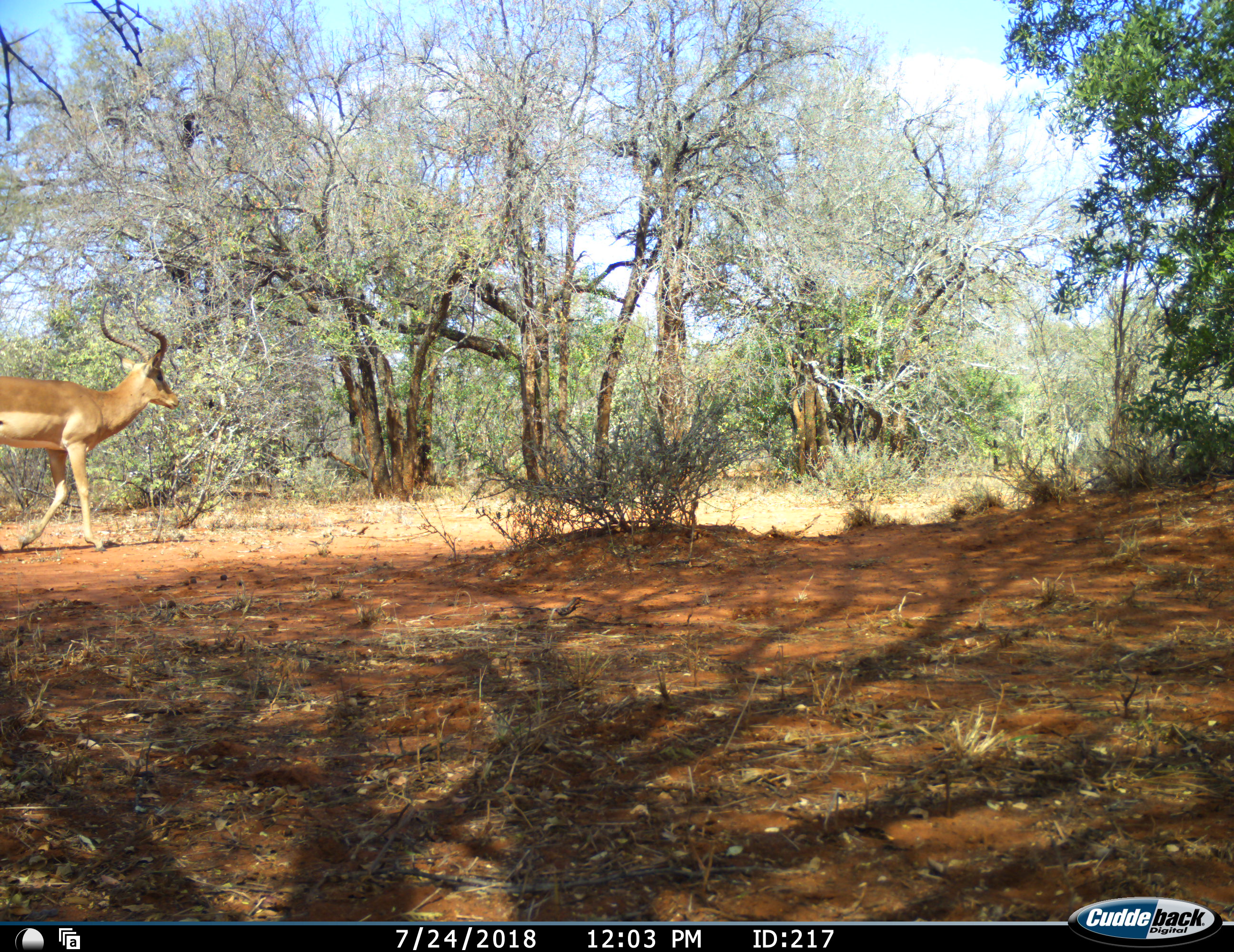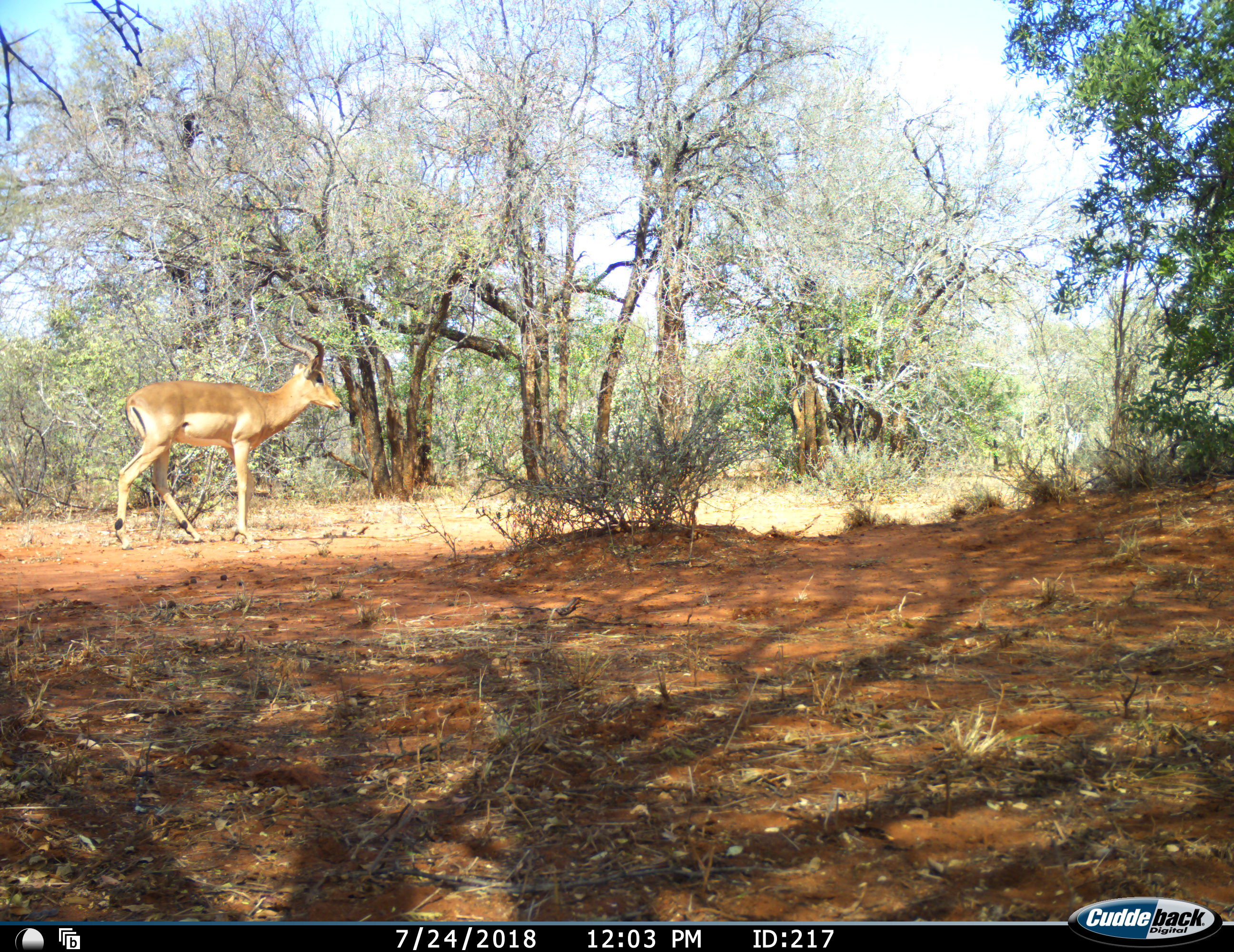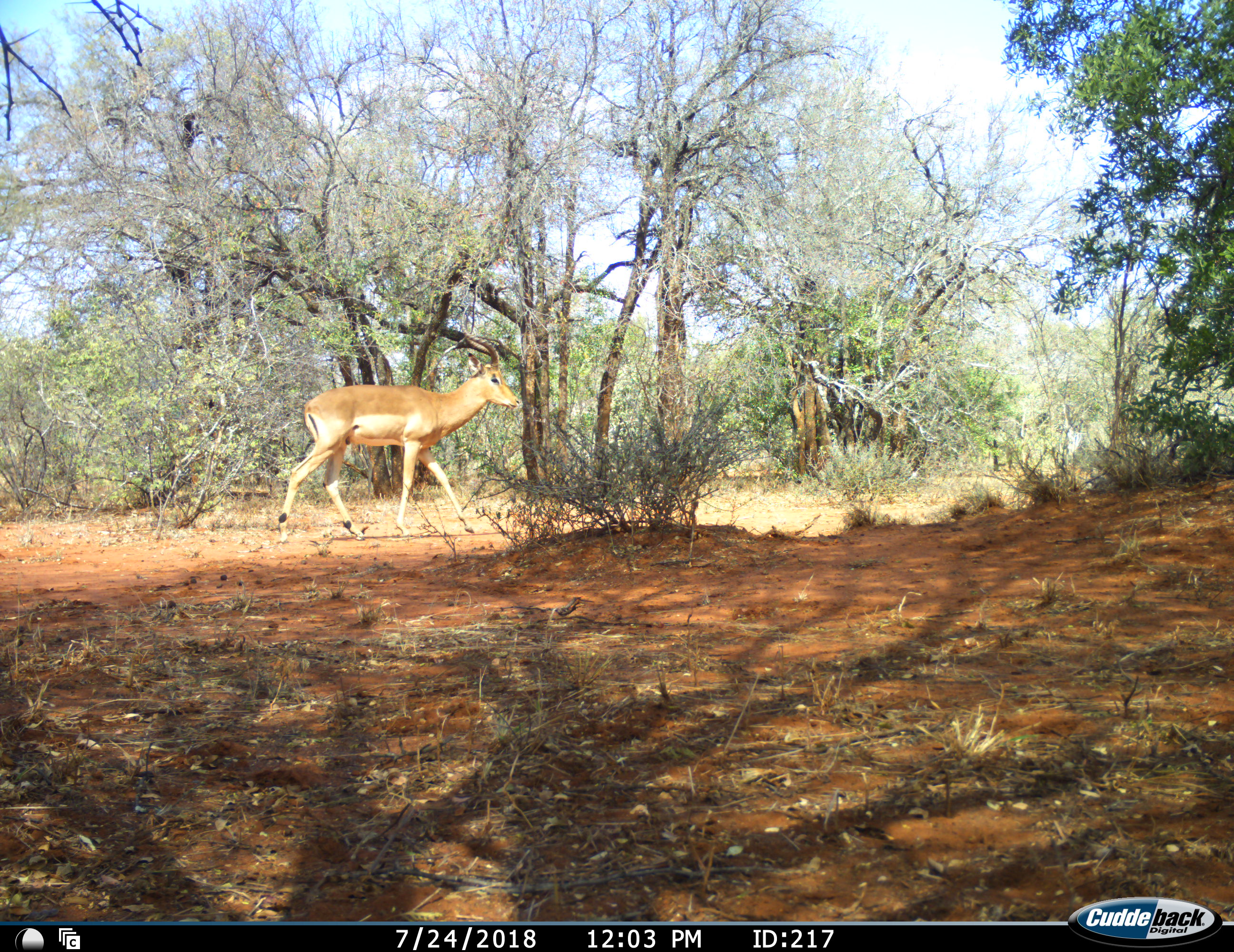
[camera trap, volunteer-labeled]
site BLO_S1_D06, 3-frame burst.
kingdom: Animalia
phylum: Chordata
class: Mammalia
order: Artiodactyla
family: Bovidae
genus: Aepyceros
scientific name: Aepyceros melampus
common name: impala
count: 1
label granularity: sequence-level